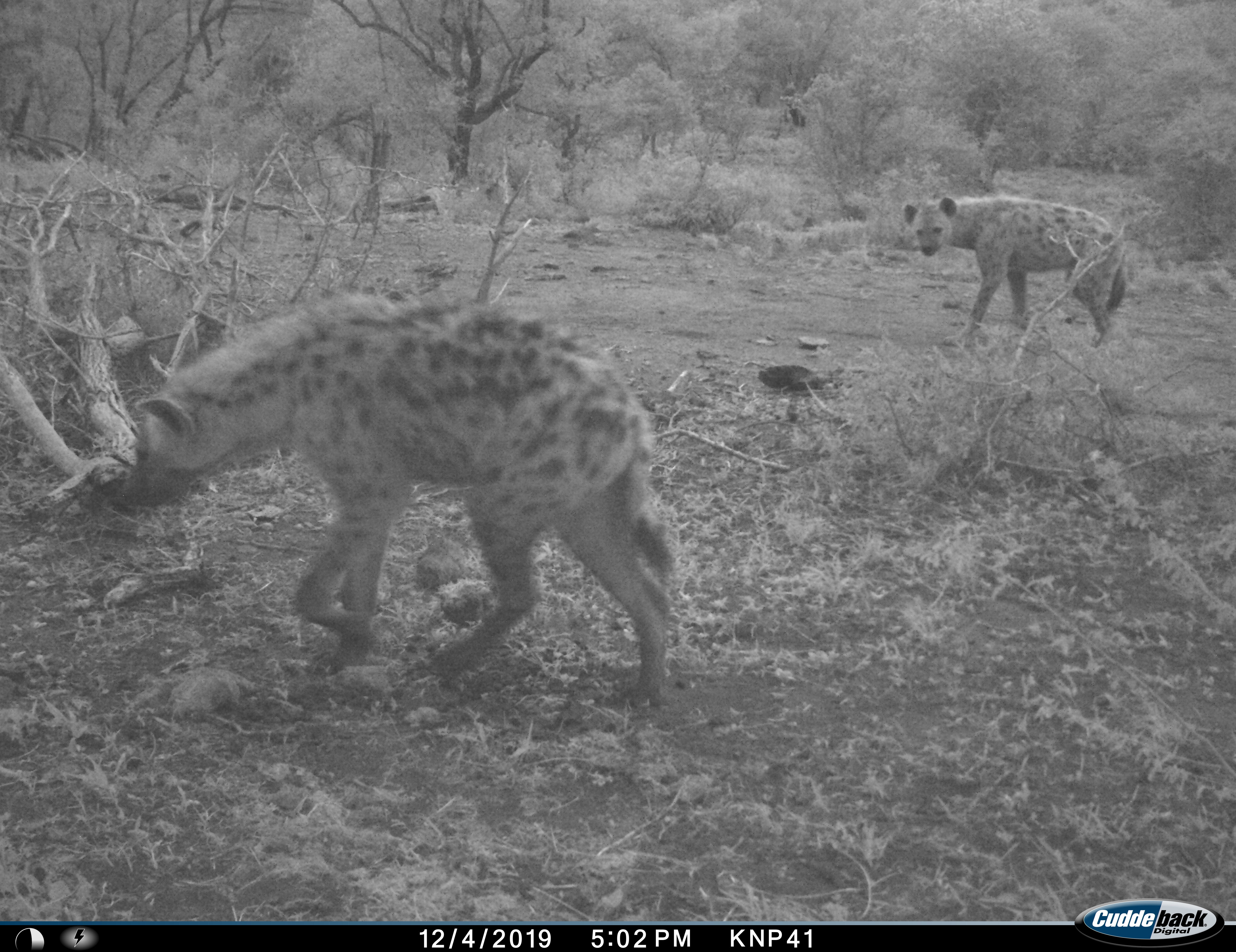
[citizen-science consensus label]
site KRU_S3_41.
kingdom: Animalia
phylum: Chordata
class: Mammalia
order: Carnivora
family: Hyaenidae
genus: Crocuta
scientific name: Crocuta crocuta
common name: spotted hyena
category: hyenaspotted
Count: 2.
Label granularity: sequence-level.